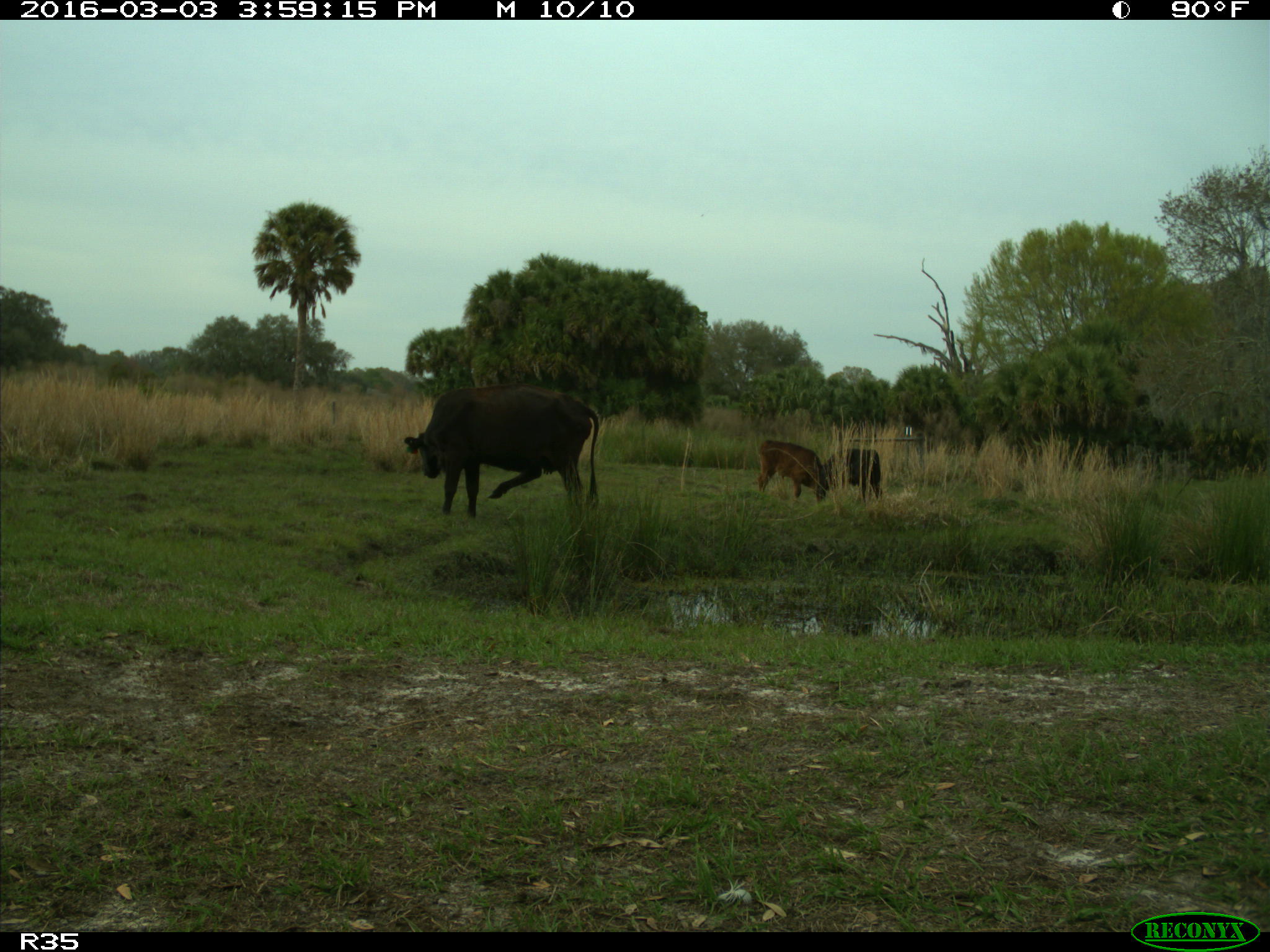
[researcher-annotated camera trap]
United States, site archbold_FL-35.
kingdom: Animalia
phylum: Chordata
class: Mammalia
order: Artiodactyla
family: Bovidae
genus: Bos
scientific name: Bos taurus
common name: domestic cow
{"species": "Bos taurus (domestic cow)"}